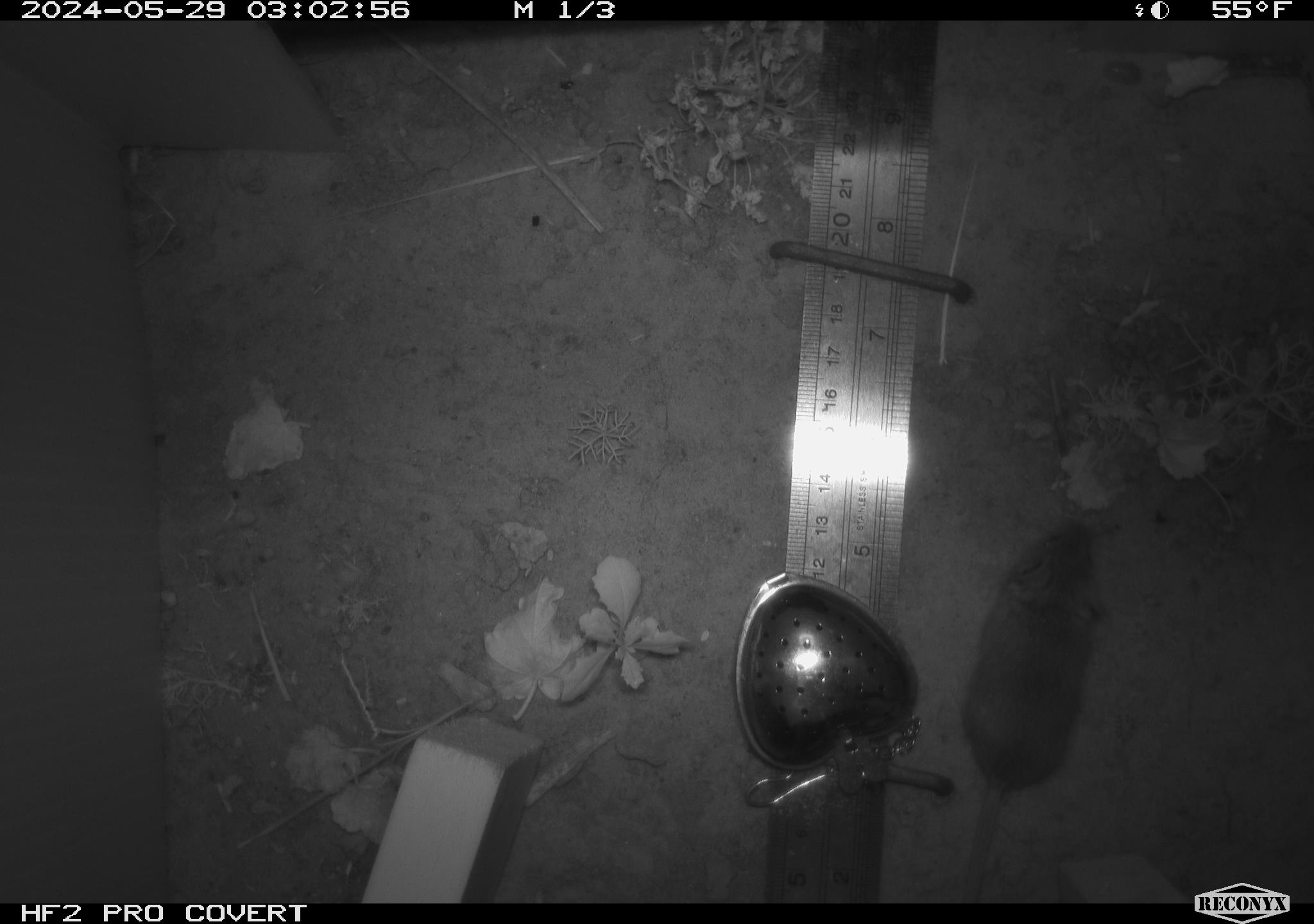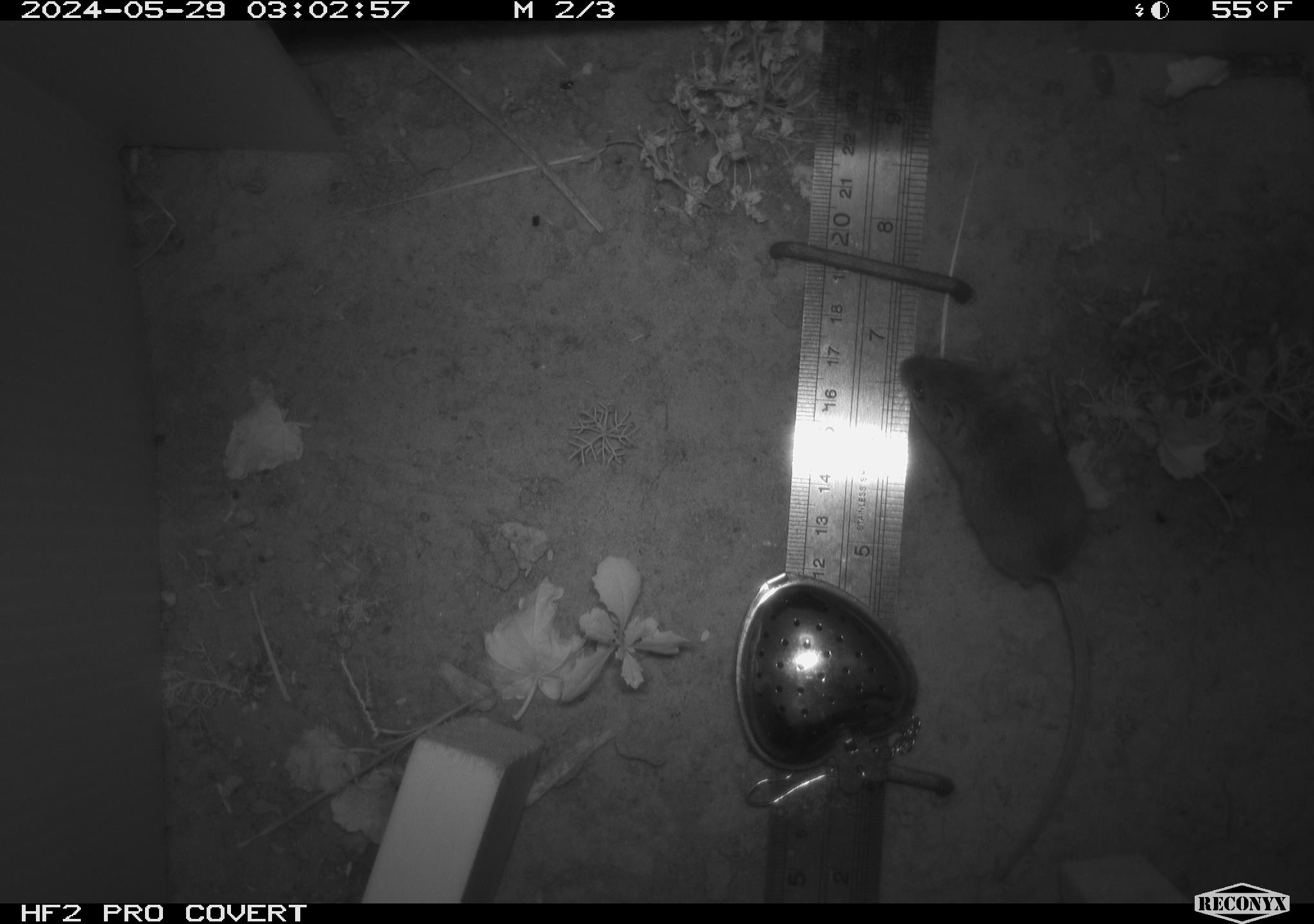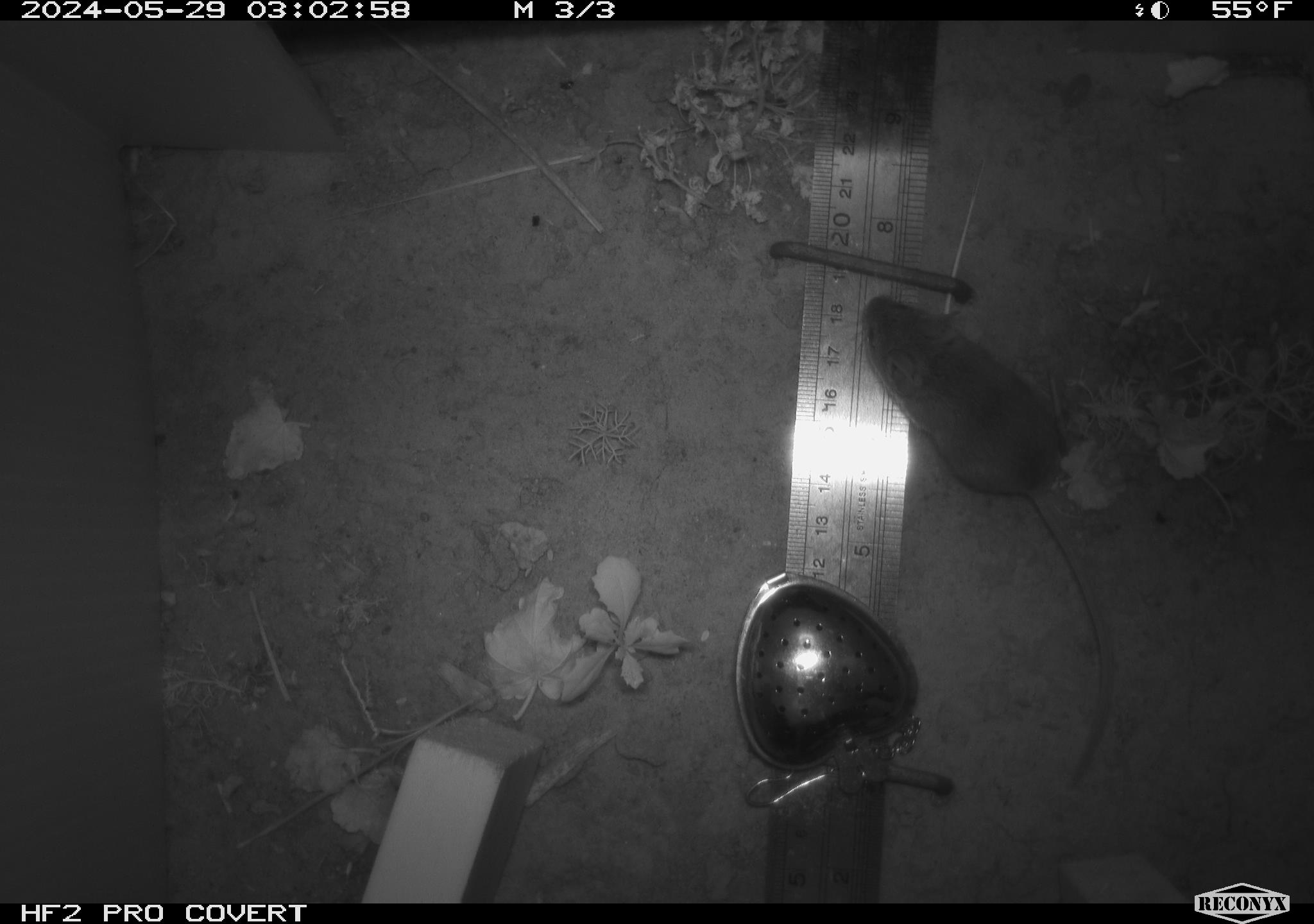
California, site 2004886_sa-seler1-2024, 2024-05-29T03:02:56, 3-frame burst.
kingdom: Animalia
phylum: Chordata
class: Mammalia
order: Rodentia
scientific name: Rodentia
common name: mouse species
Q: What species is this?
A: Mouse species (Rodentia).